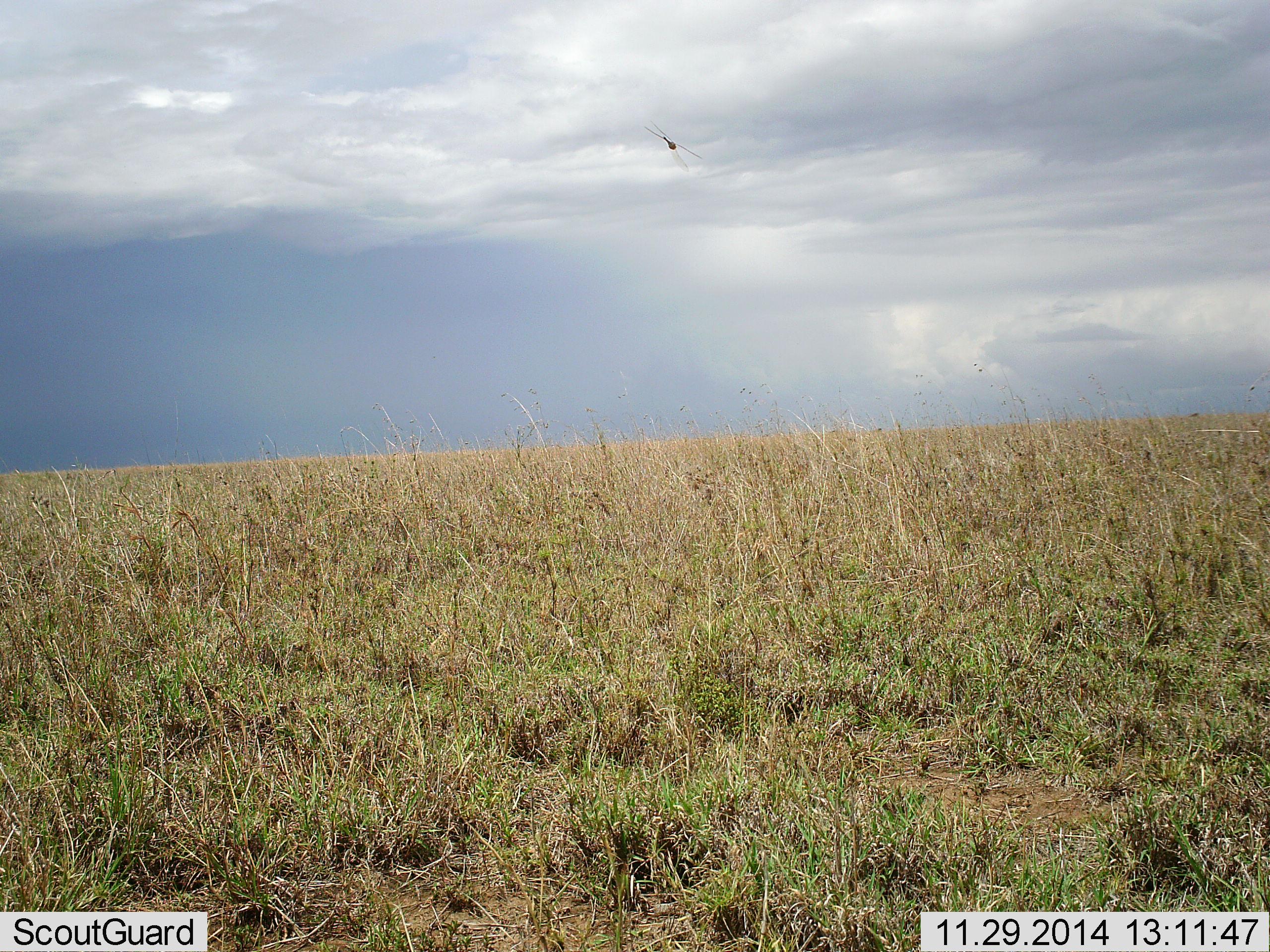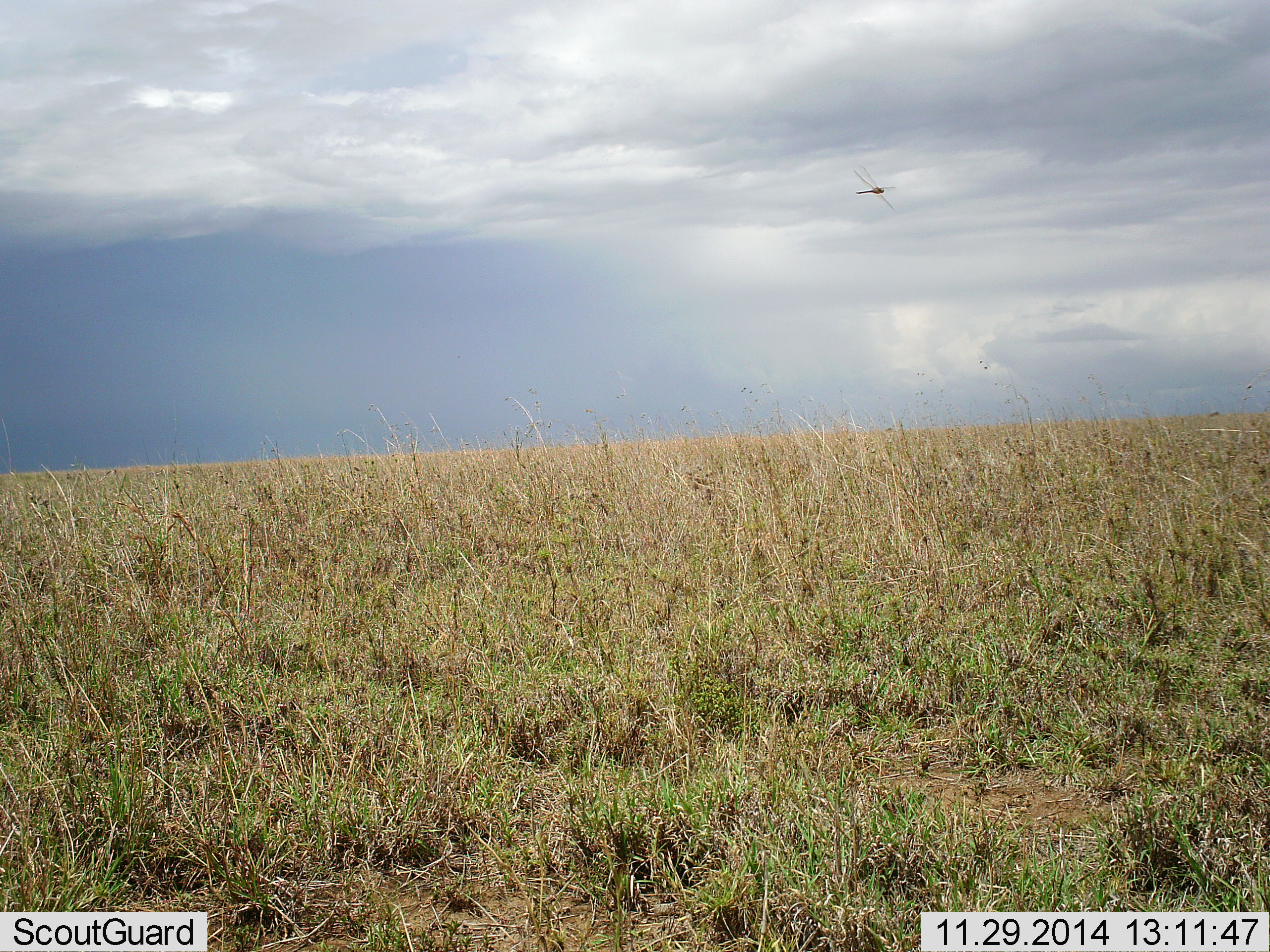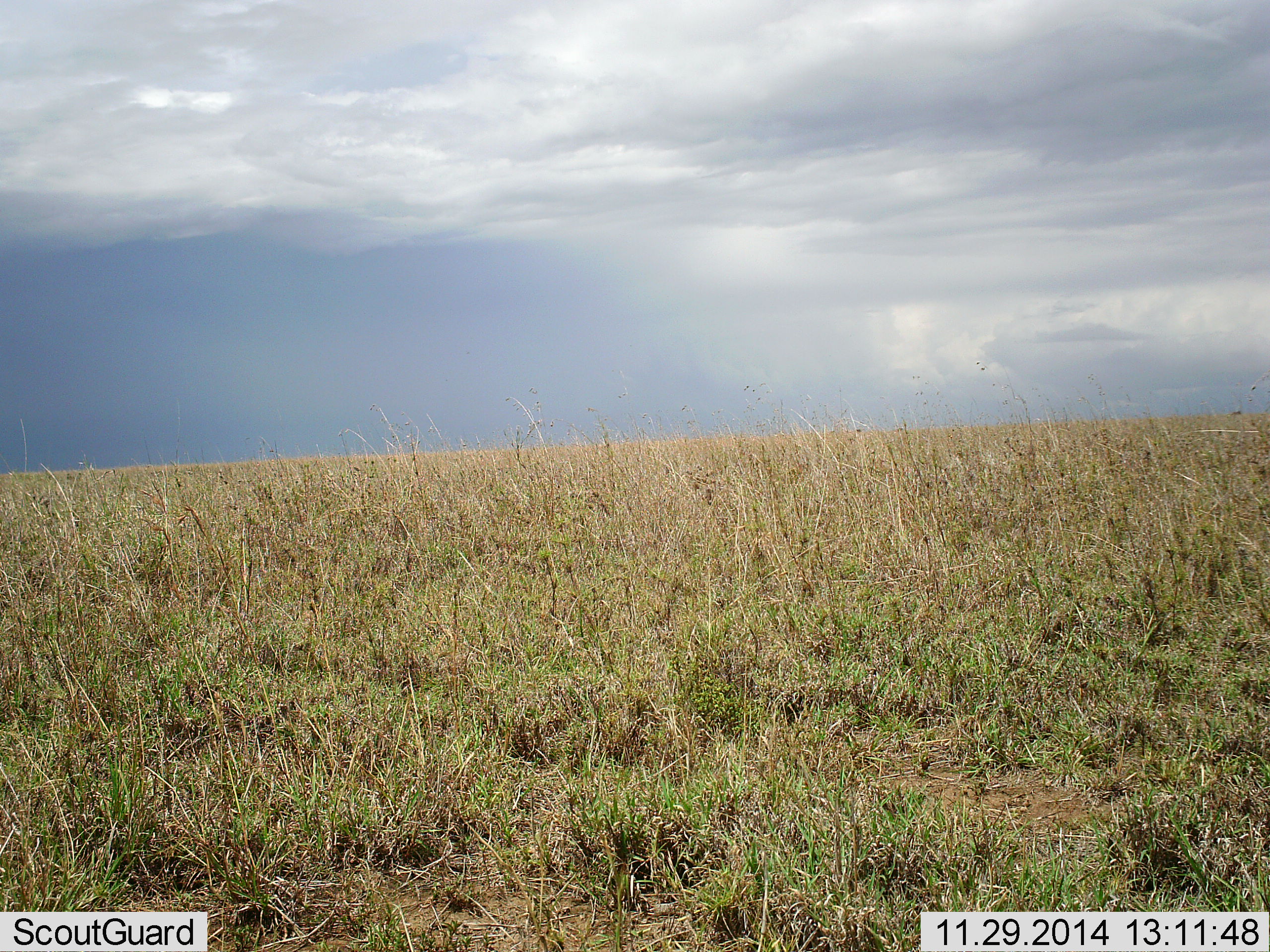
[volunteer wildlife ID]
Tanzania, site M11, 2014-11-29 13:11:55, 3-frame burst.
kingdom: Animalia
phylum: Arthropoda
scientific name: Arthropoda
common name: arthropods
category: insectspider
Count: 1.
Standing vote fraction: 0%.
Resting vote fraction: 0%.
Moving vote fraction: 100%.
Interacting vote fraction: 0%.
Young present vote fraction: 0%.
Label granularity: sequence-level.